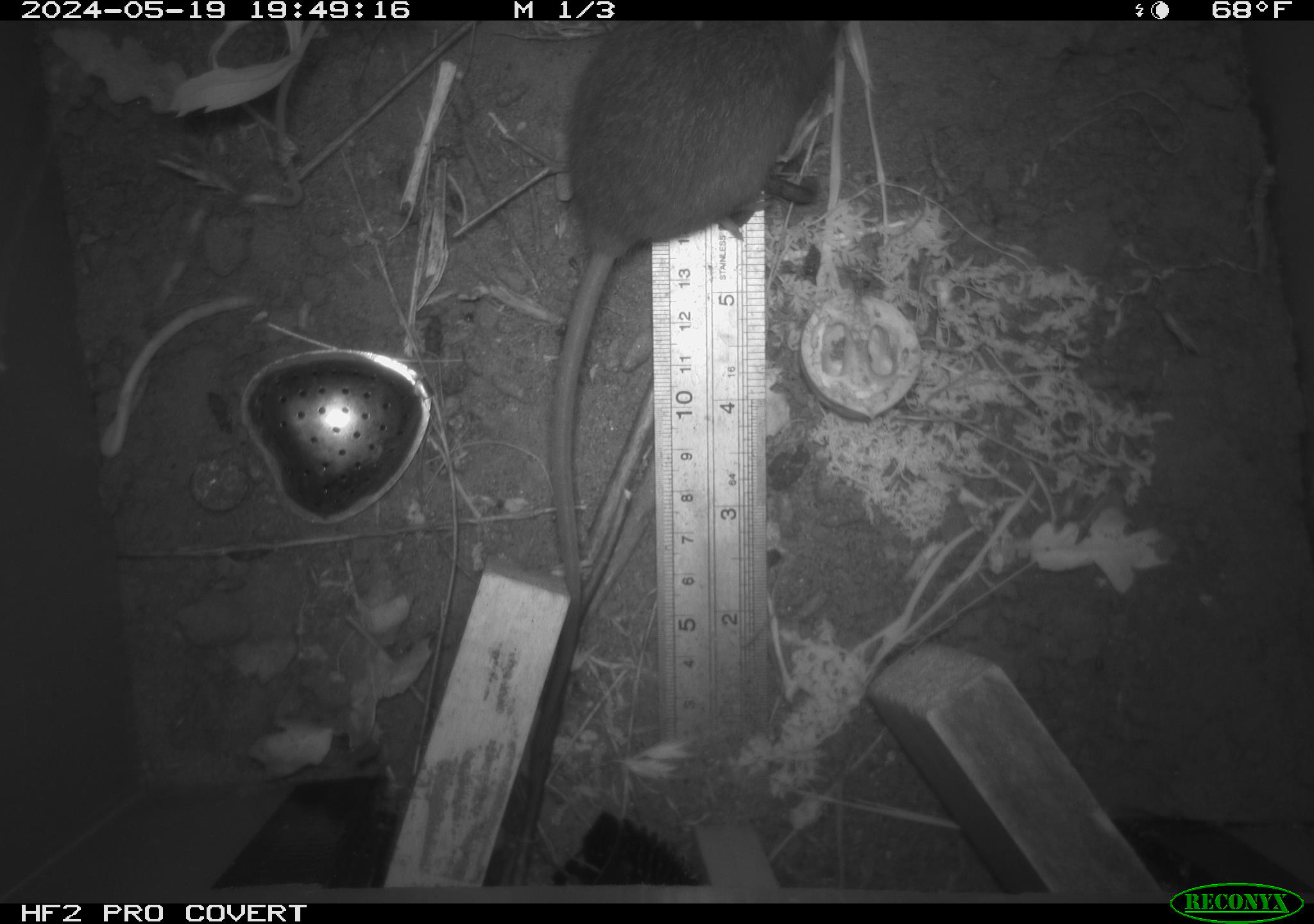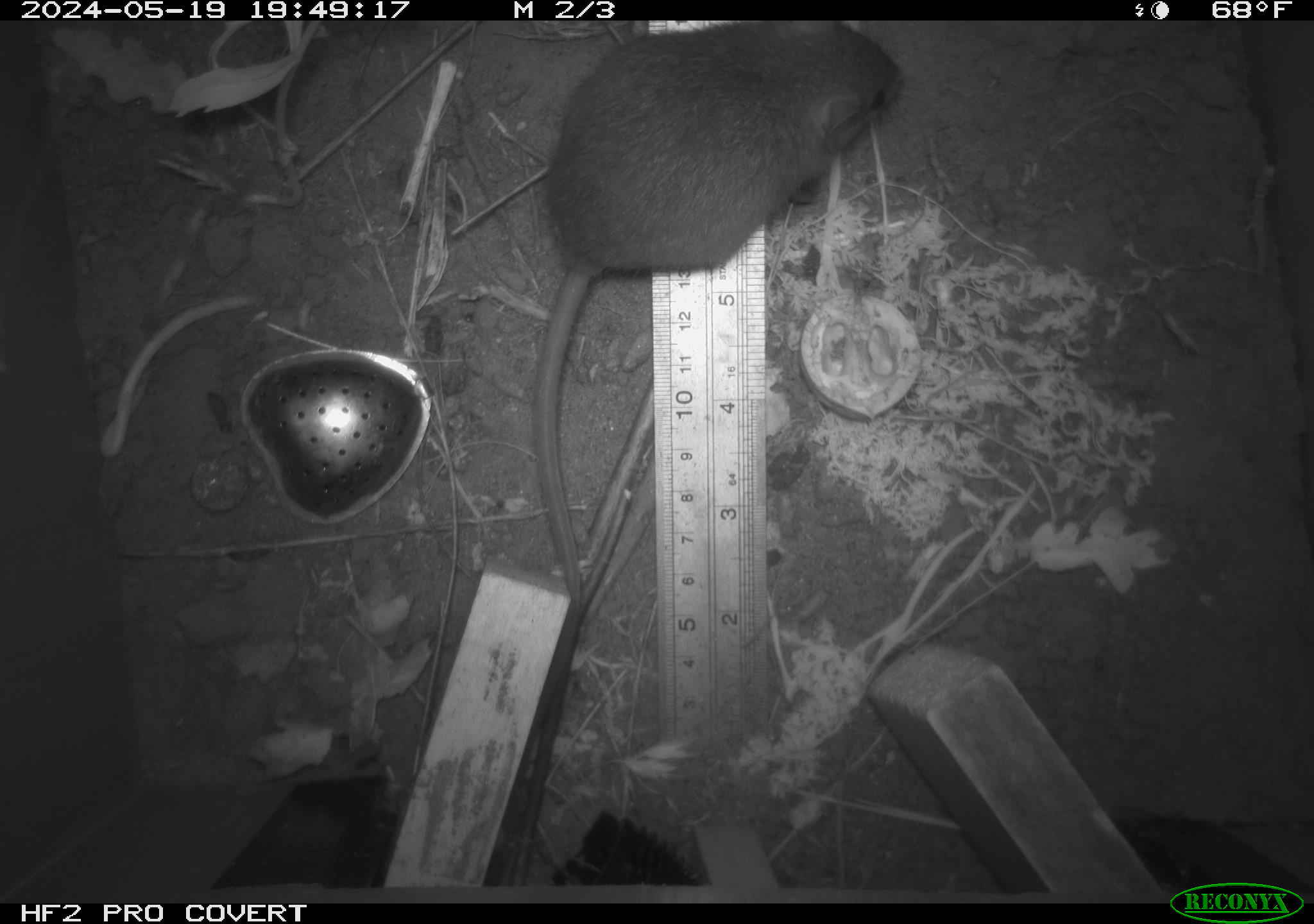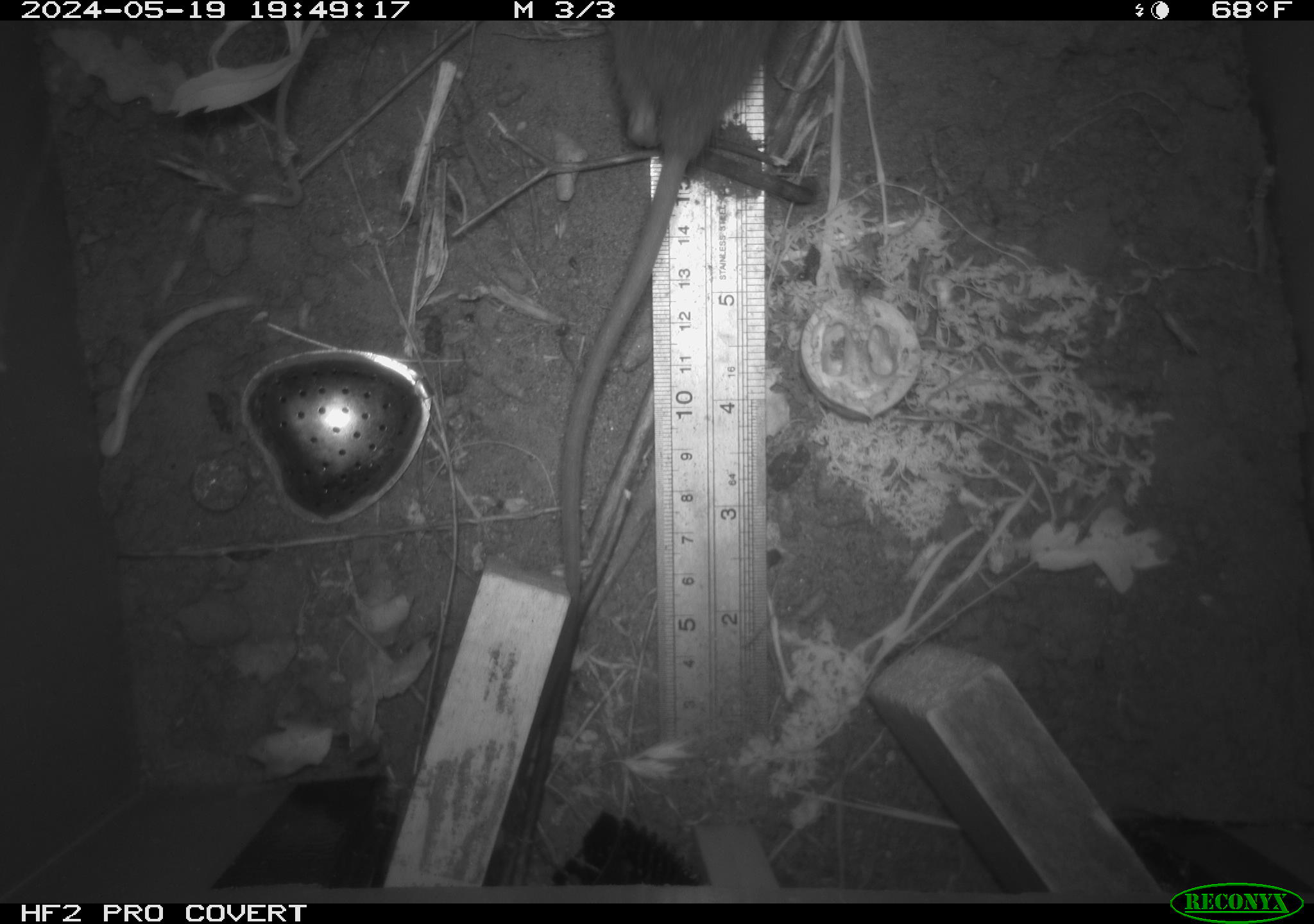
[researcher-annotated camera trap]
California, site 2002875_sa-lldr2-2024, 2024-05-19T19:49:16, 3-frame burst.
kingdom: Animalia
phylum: Chordata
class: Mammalia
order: Rodentia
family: Muridae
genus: Rattus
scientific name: Rattus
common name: rat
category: rattus species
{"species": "rattus species (rat) (Rattus)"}